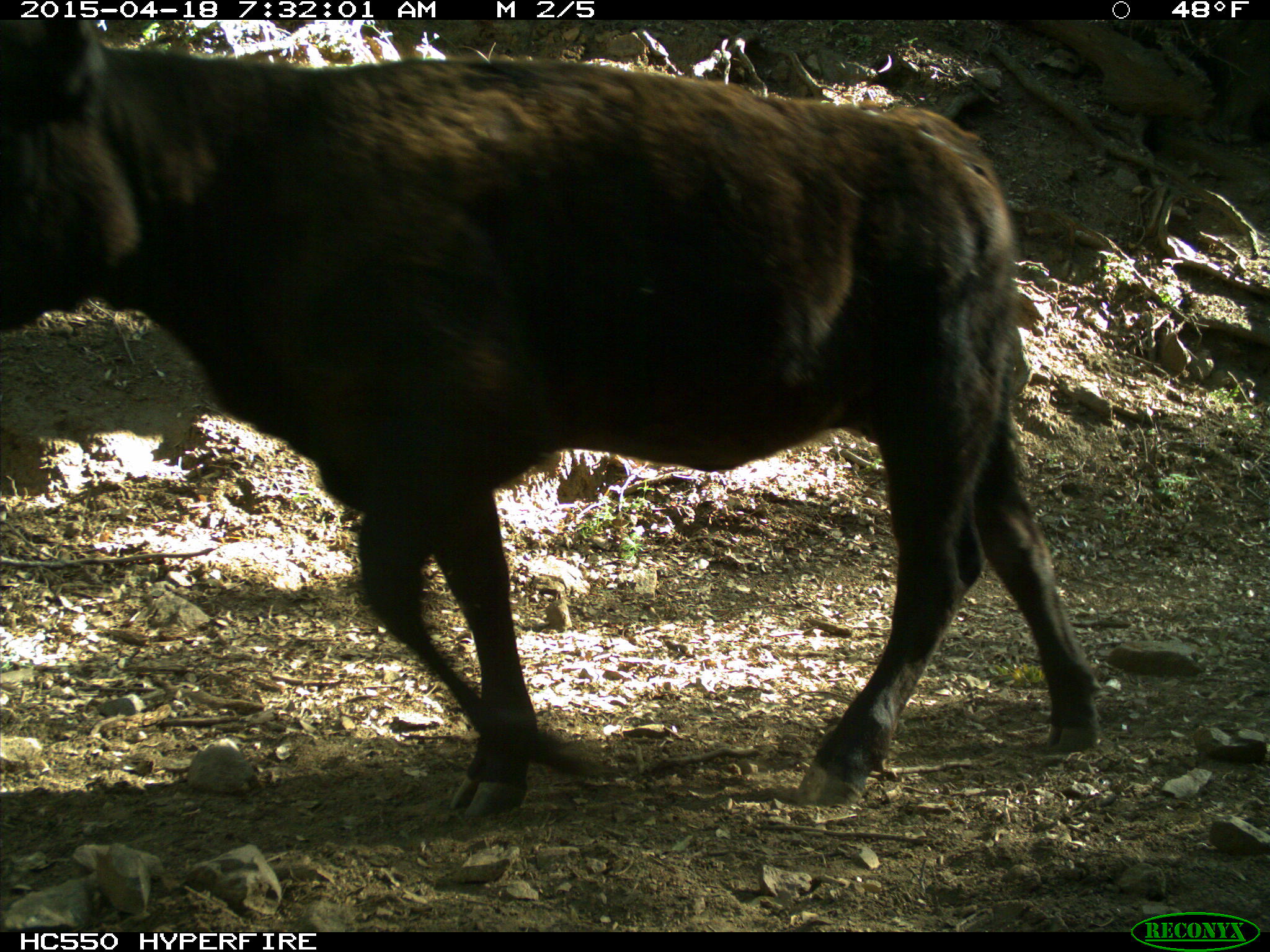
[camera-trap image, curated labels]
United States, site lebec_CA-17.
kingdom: Animalia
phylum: Chordata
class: Mammalia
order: Artiodactyla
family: Bovidae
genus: Bos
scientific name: Bos taurus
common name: domestic cow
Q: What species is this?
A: Bos taurus (domestic cow).